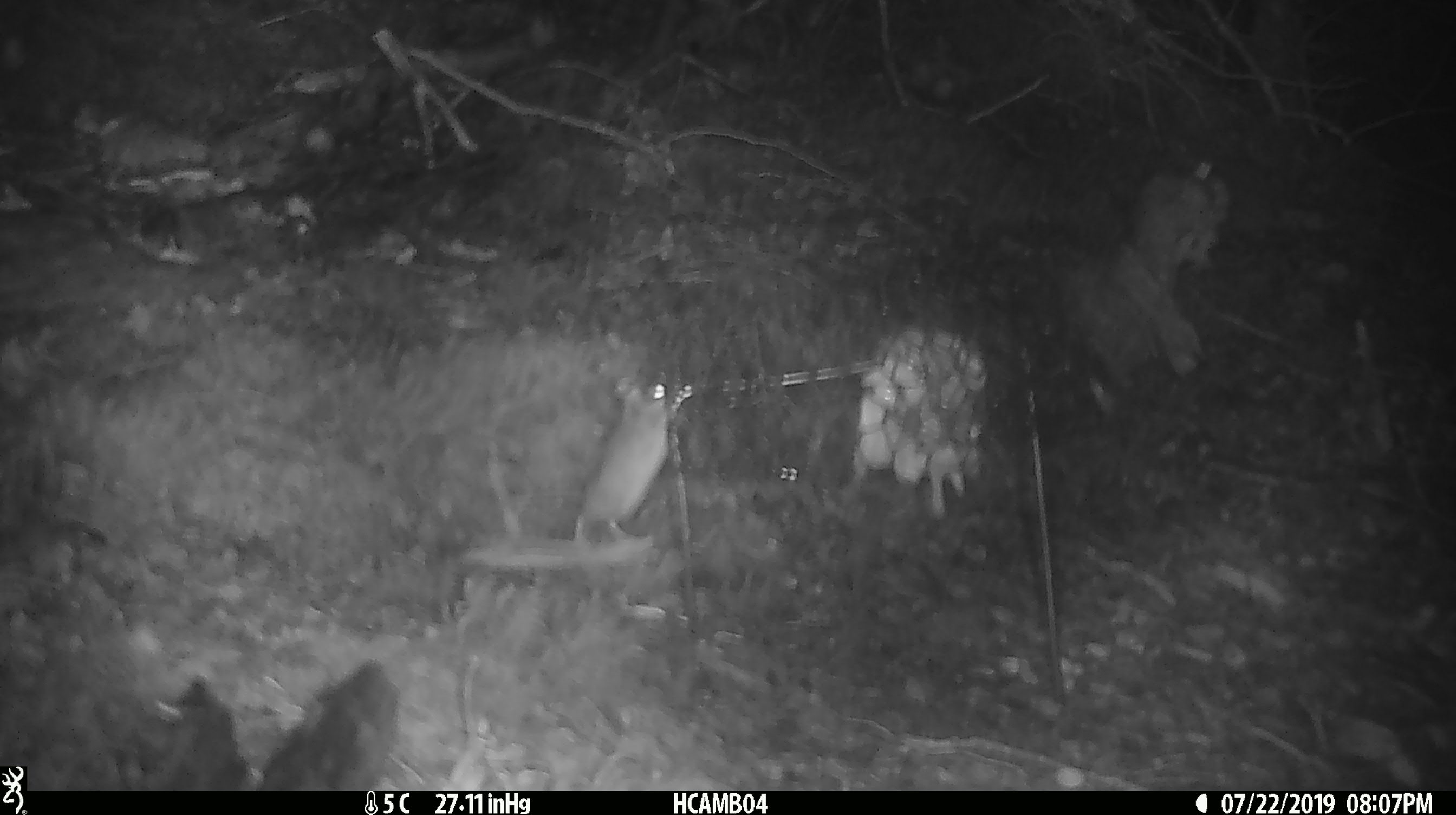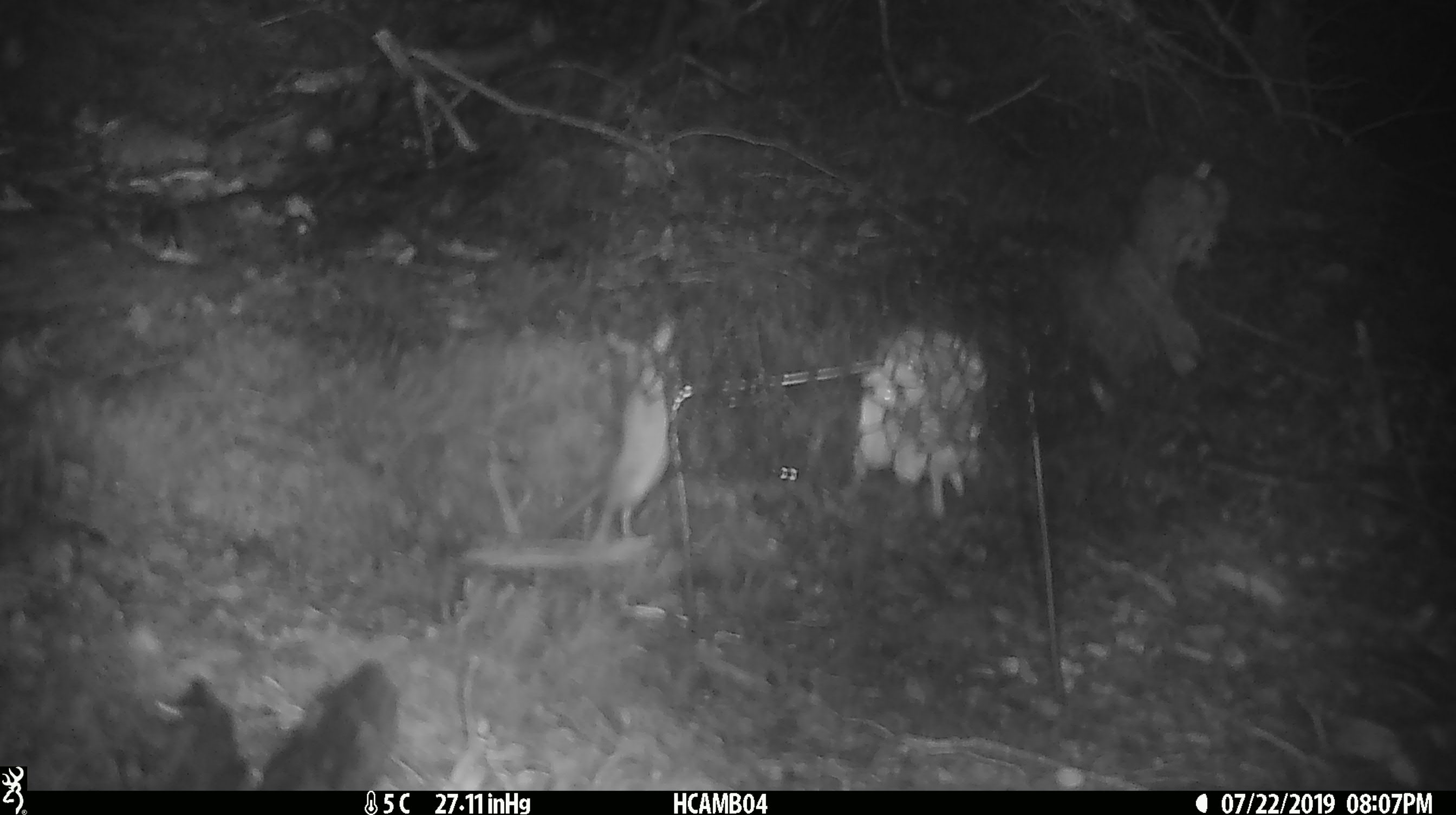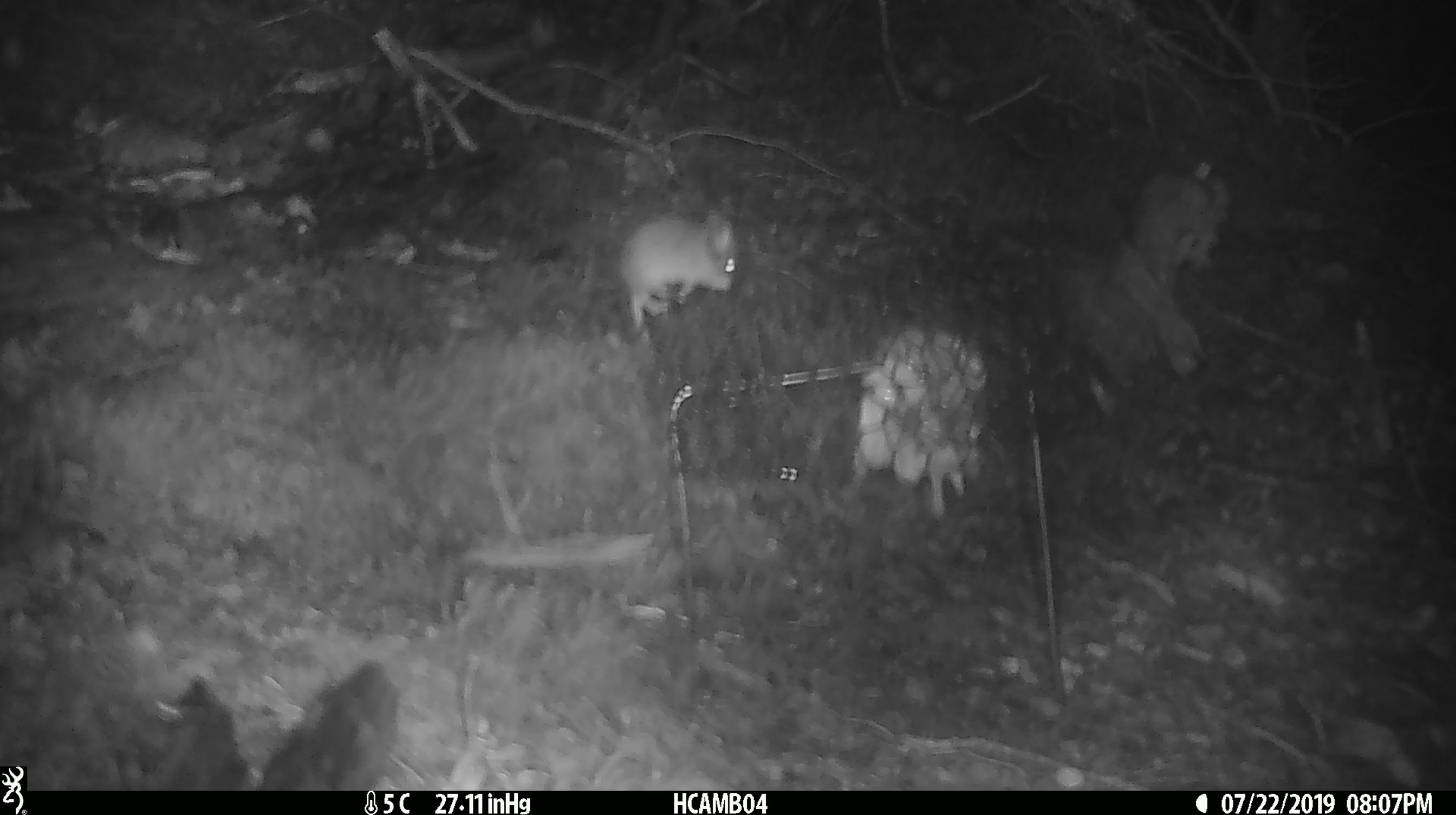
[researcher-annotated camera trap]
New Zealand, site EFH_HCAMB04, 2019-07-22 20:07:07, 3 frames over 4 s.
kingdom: Animalia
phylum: Chordata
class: Mammalia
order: Rodentia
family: Muridae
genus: Mus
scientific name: Mus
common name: mouse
Mouse (Mus).